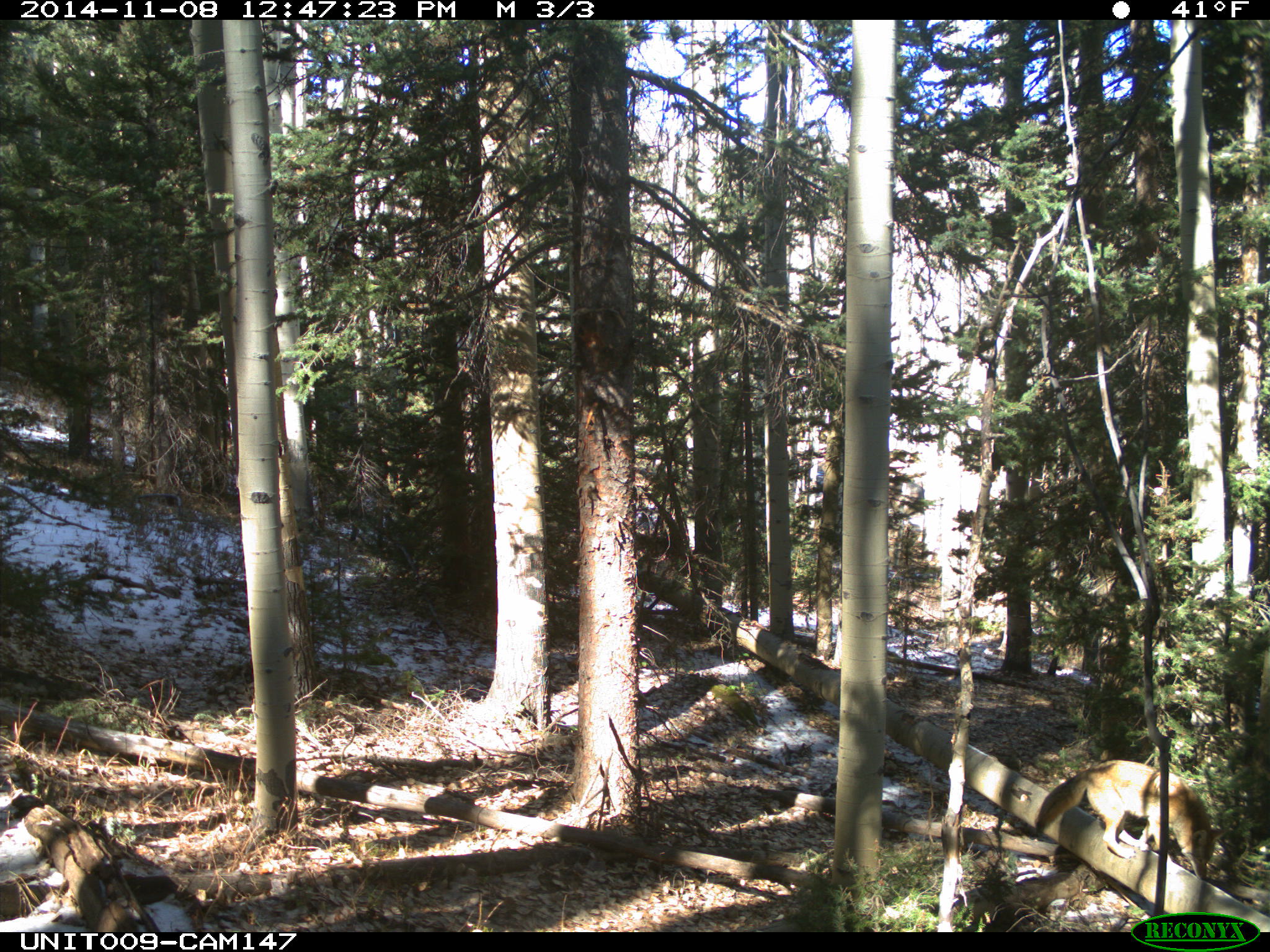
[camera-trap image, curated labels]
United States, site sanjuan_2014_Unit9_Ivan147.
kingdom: Animalia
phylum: Chordata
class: Mammalia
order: Carnivora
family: Canidae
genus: Canis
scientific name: Canis latrans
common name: coyote